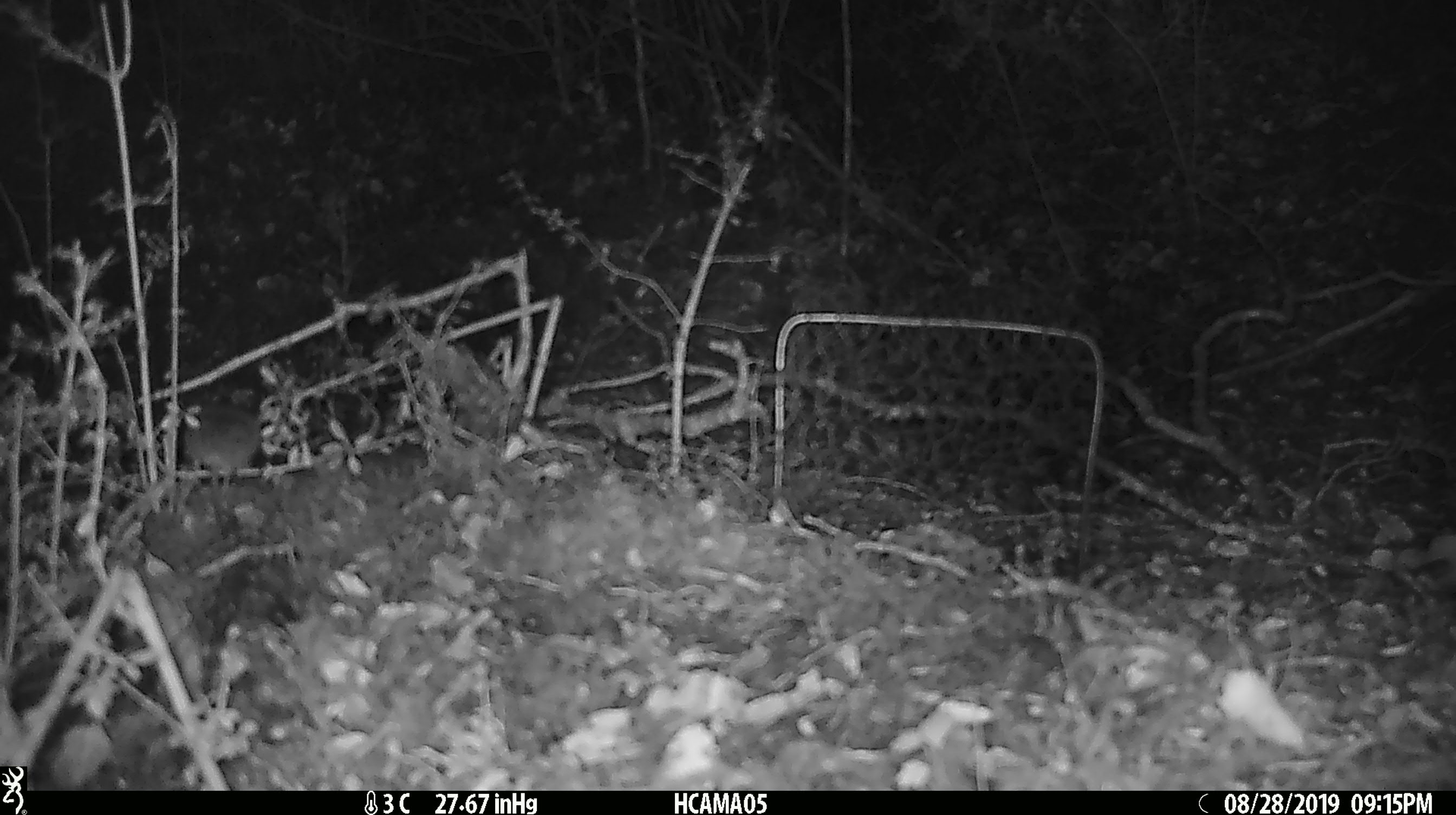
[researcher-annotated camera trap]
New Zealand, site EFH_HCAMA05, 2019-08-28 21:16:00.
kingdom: Animalia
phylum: Chordata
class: Mammalia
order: Rodentia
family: Muridae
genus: Mus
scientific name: Mus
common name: mouse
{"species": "mouse (Mus)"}